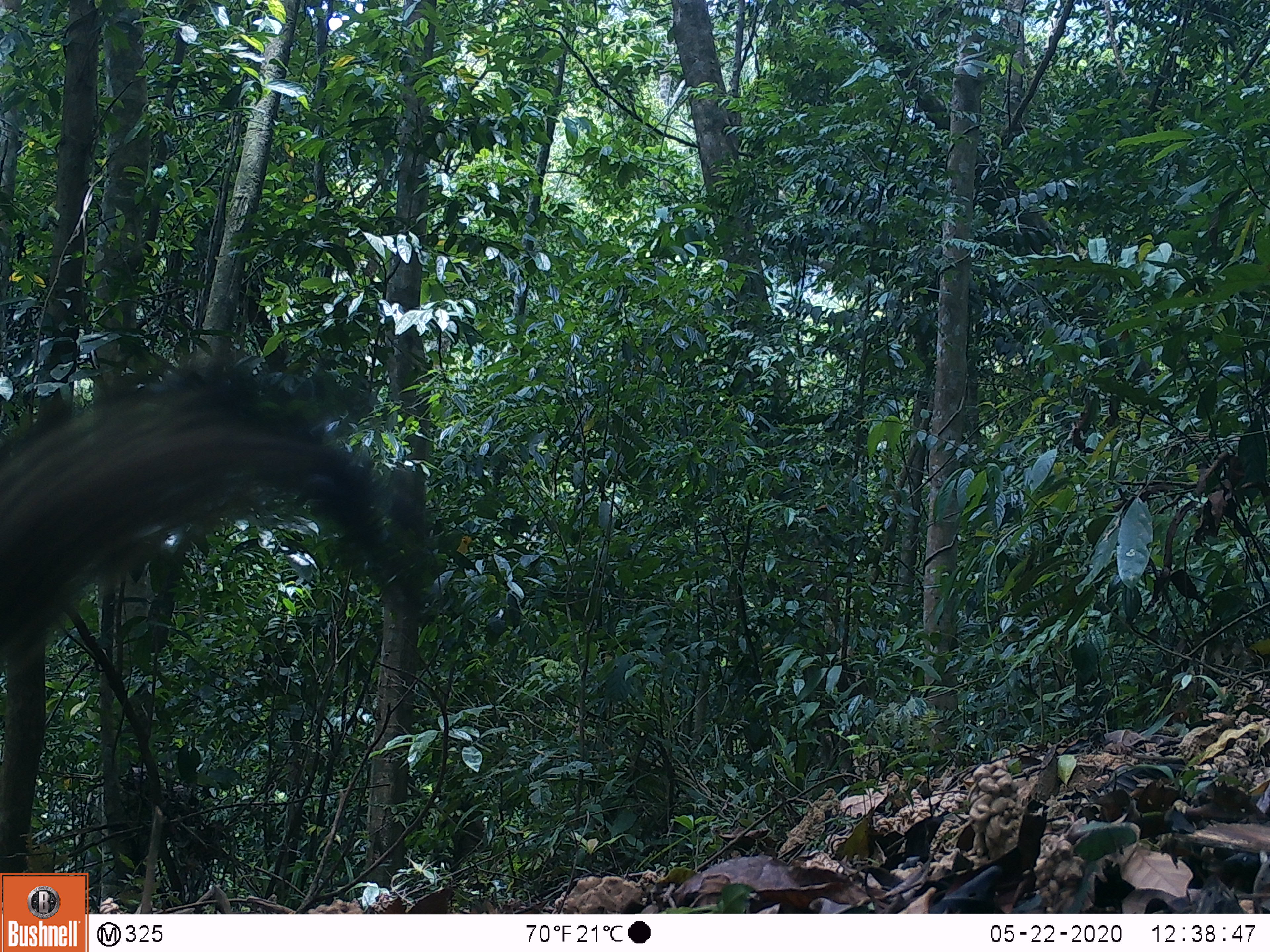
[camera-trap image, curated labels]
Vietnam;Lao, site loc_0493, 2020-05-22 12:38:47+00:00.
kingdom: Animalia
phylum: Chordata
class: Mammalia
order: Rodentia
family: Sciuridae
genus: Callosciurus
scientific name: Callosciurus erythraeus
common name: pallas's squirrel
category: pallass squirrel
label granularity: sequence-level